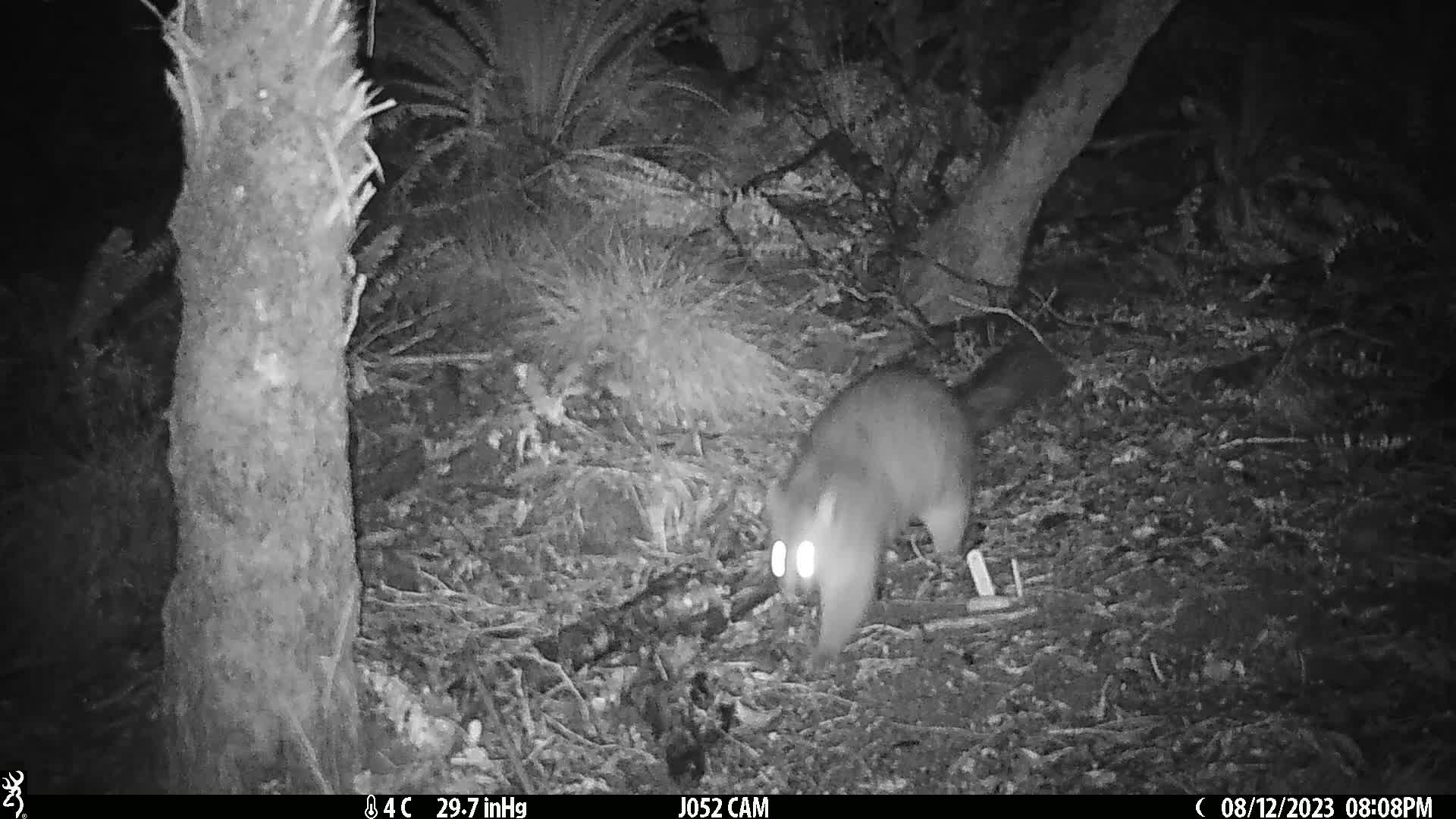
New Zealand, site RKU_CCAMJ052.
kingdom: Animalia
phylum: Chordata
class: Mammalia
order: Diprotodontia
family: Phalangeridae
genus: Trichosurus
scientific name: Trichosurus vulpecula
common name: common brushtail possum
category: possum